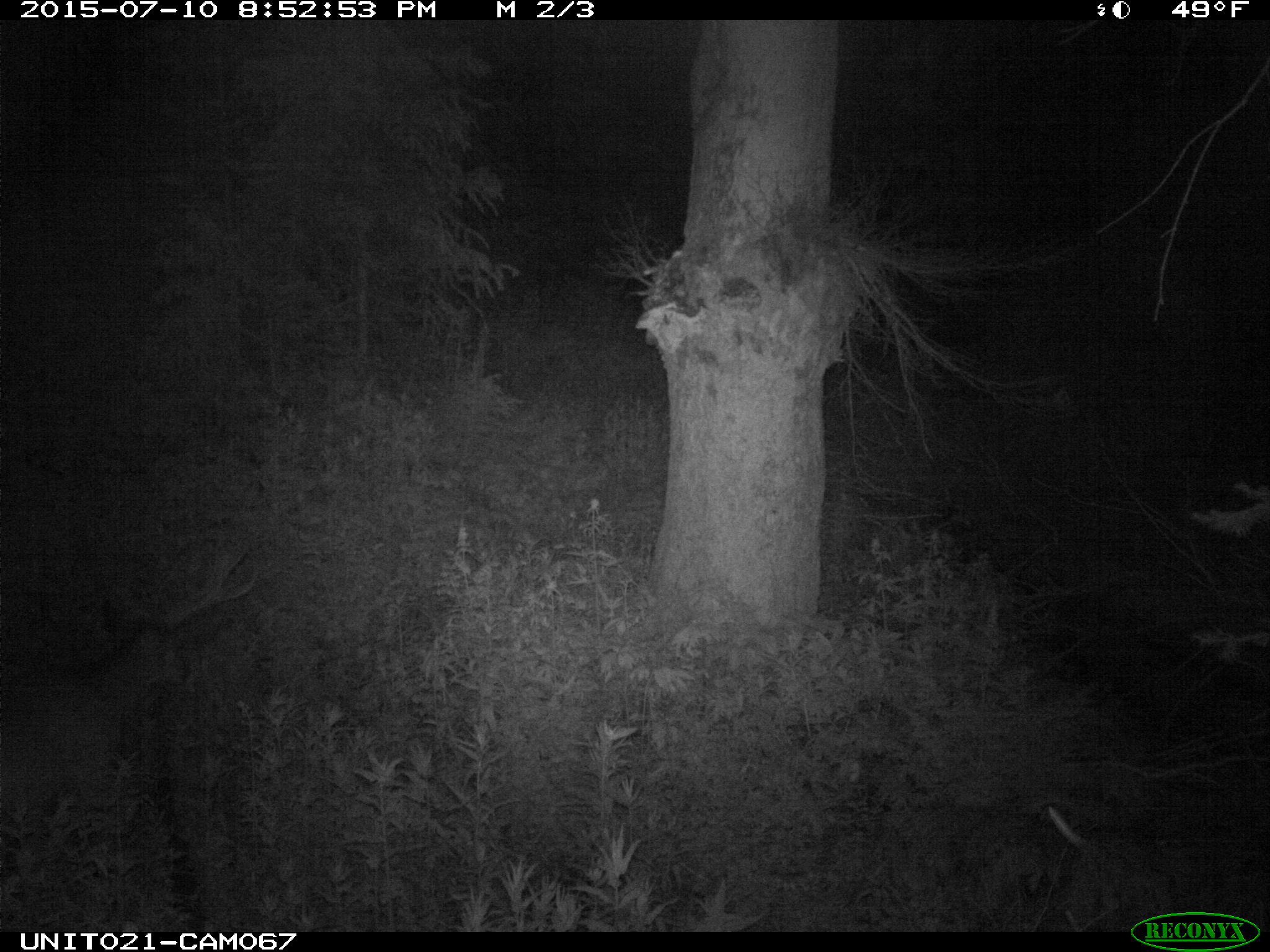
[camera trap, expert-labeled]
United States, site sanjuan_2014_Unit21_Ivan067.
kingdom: Animalia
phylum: Chordata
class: Mammalia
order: Artiodactyla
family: Cervidae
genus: Odocoileus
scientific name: Odocoileus hemionus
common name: mule deer